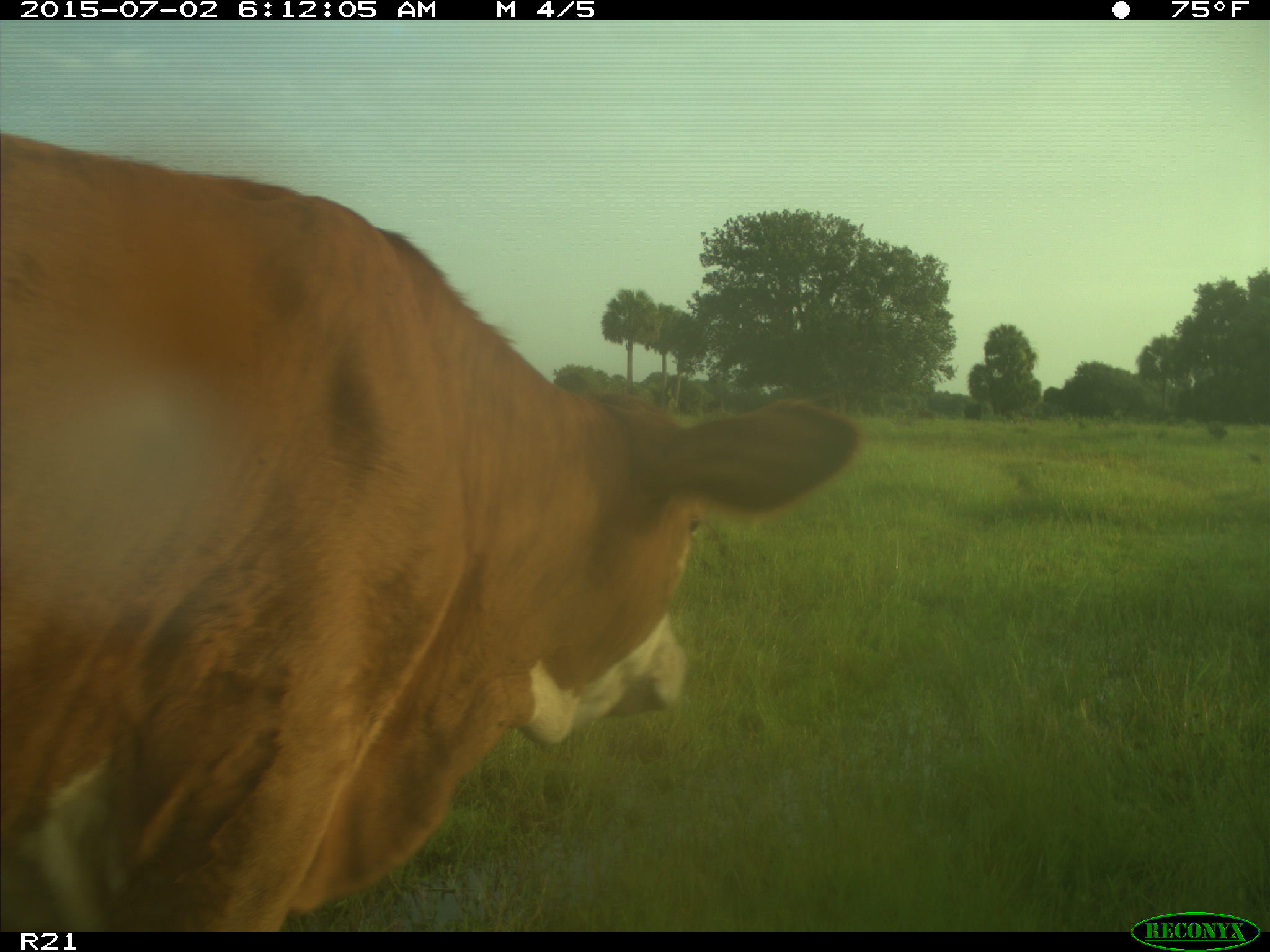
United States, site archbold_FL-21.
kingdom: Animalia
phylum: Chordata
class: Mammalia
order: Artiodactyla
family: Bovidae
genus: Bos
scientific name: Bos taurus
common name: domestic cow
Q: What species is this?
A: Bos taurus (domestic cow).